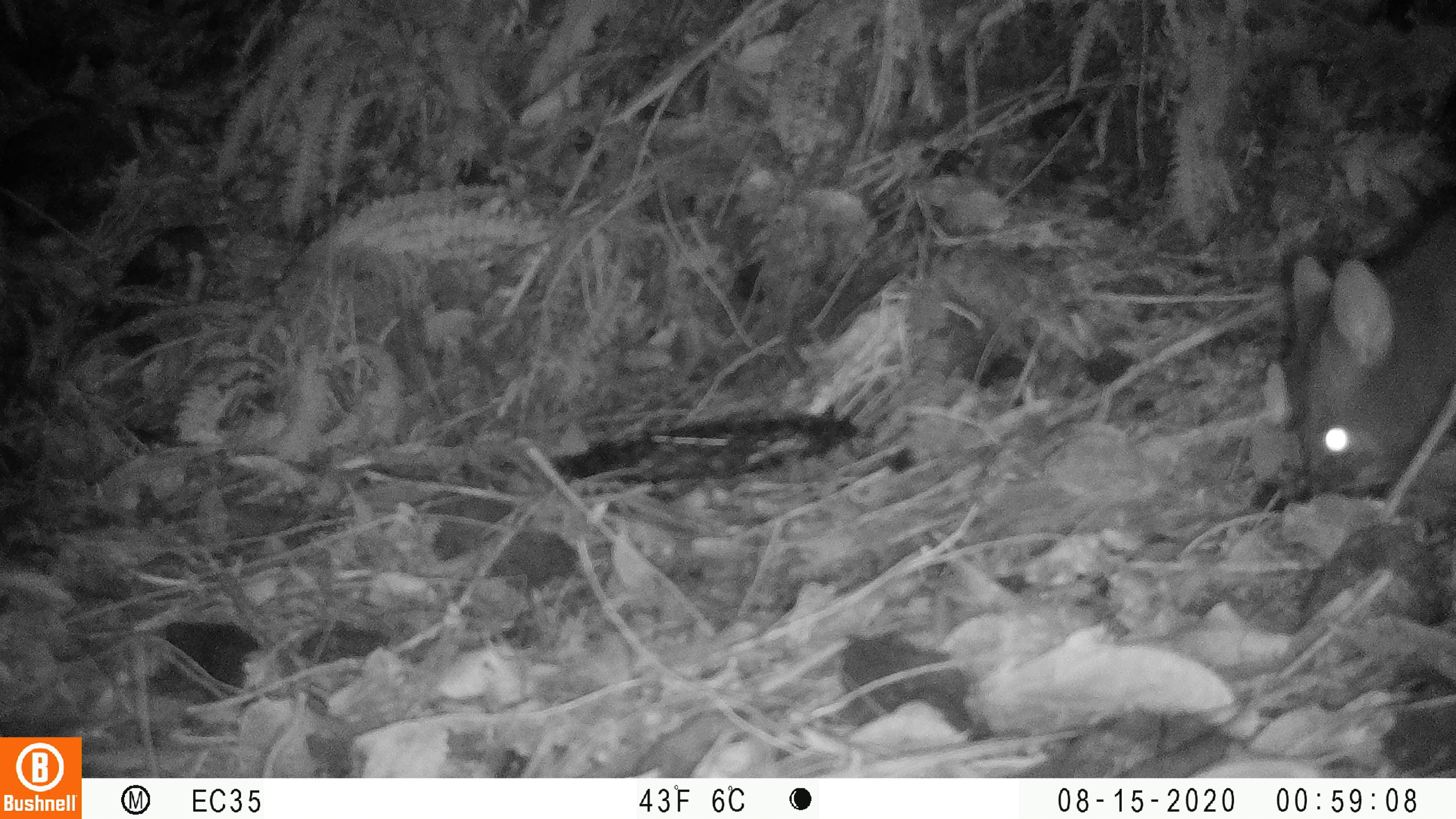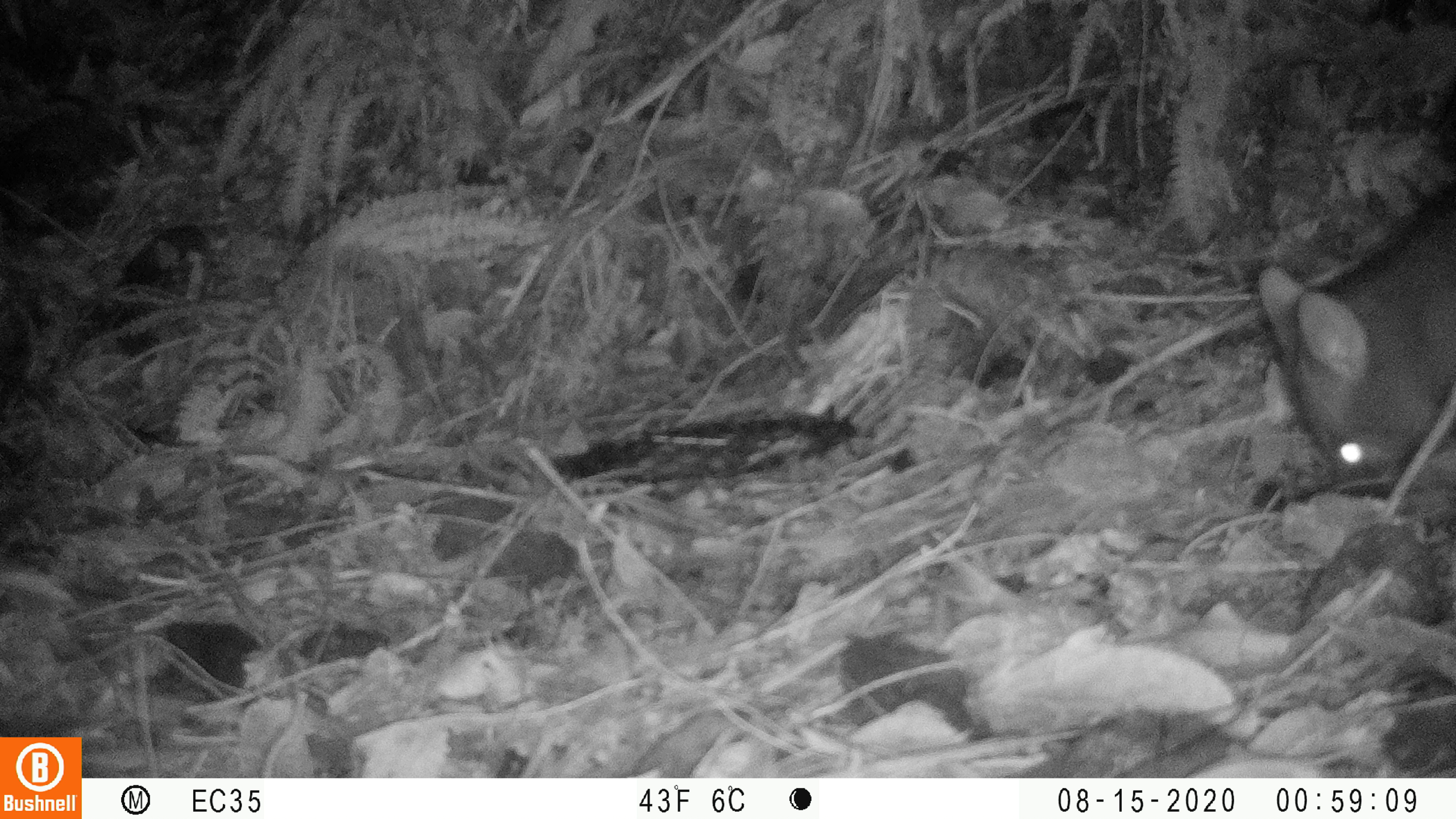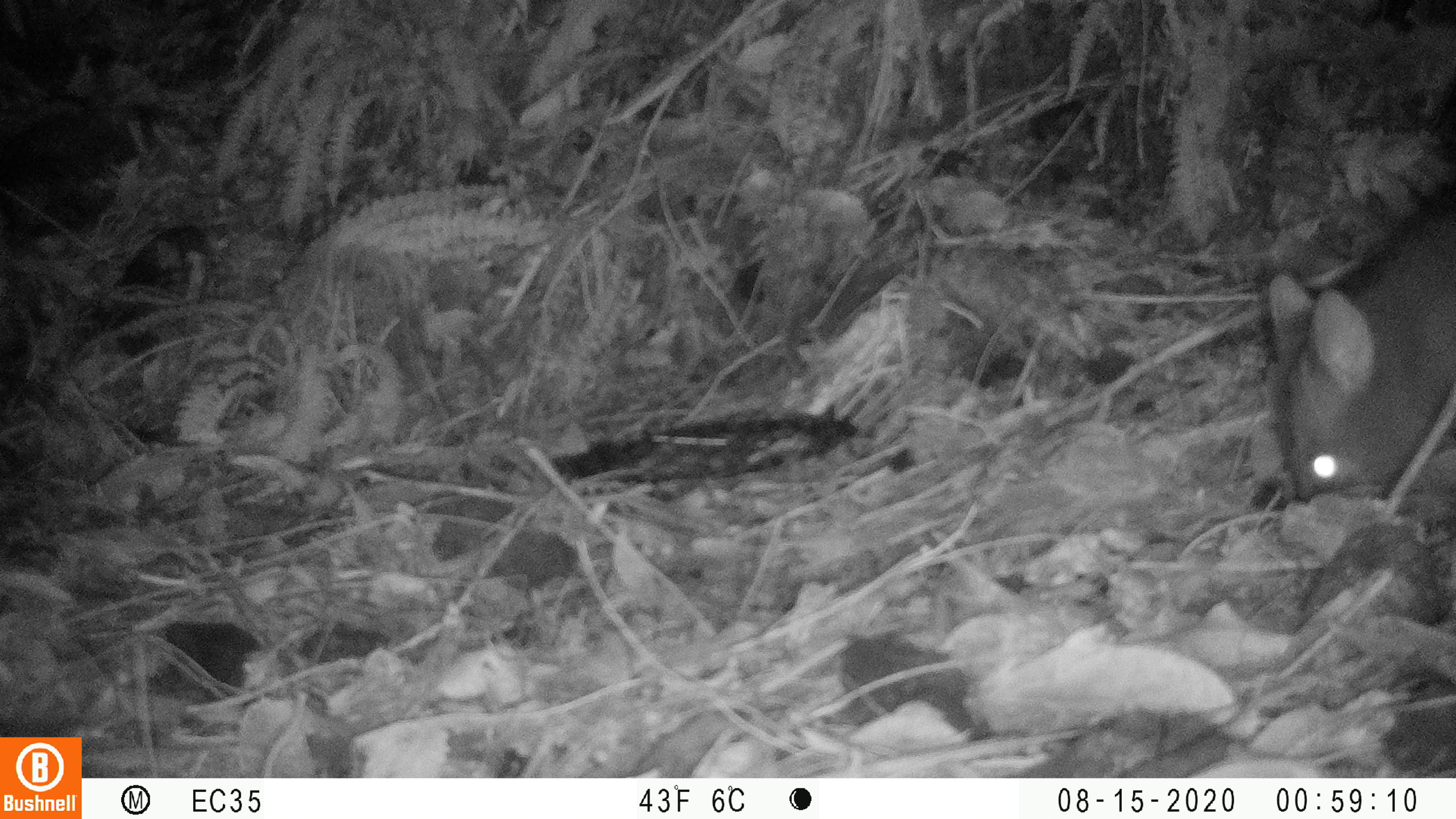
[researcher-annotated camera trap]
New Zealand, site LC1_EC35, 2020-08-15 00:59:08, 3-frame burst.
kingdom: Animalia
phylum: Chordata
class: Mammalia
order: Diprotodontia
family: Phalangeridae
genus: Trichosurus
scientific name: Trichosurus vulpecula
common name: common brushtail possum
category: possum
Possum (common brushtail possum) (Trichosurus vulpecula).